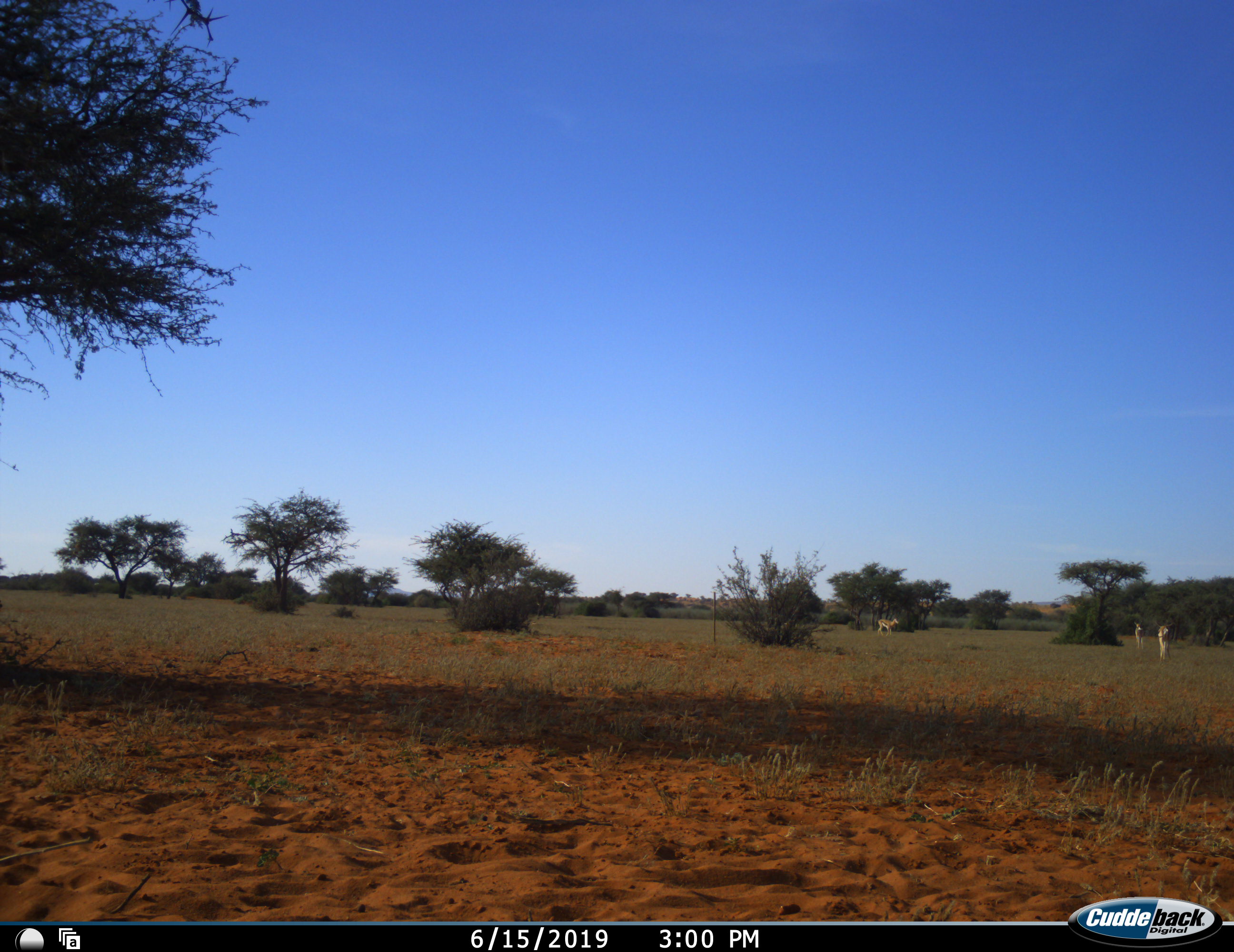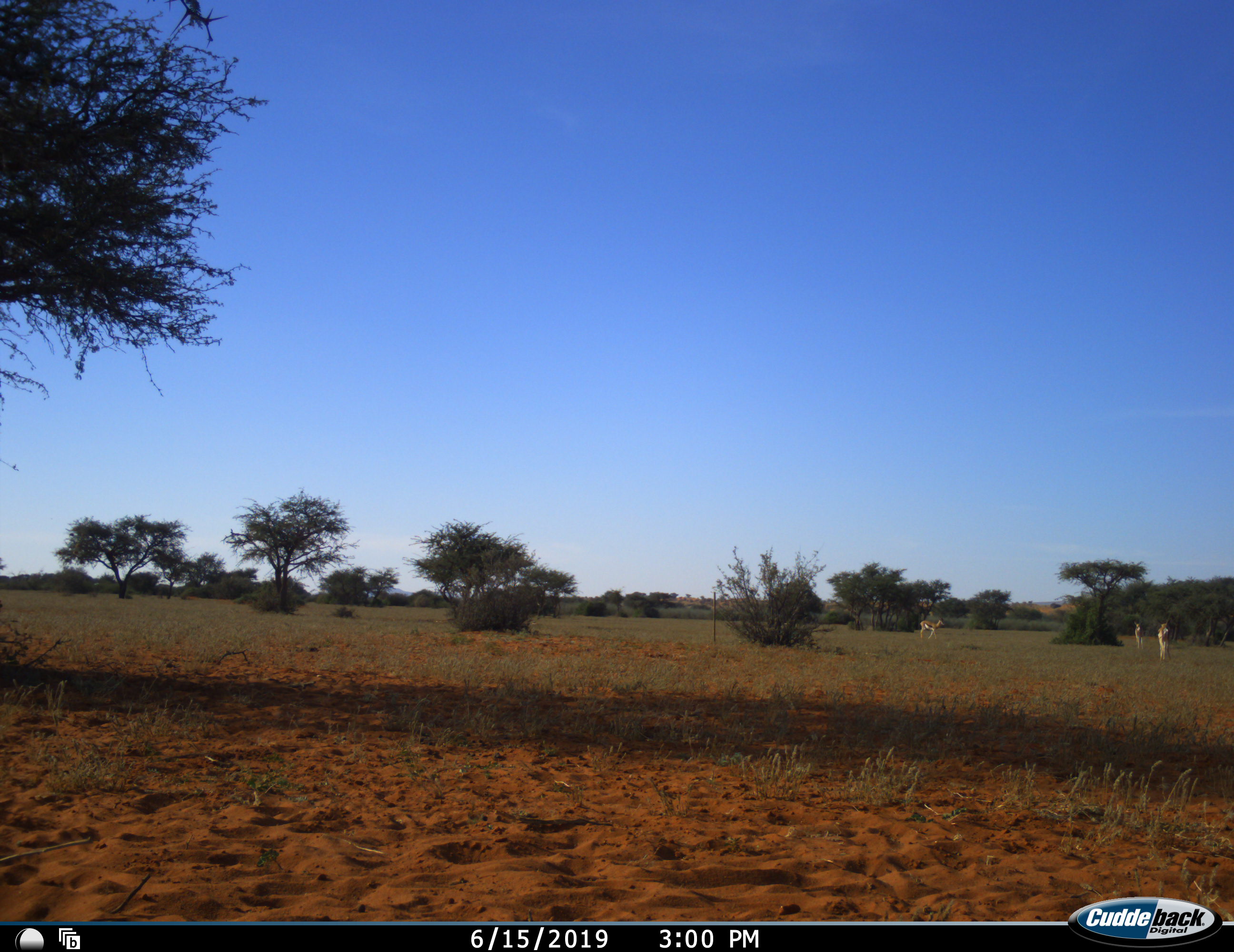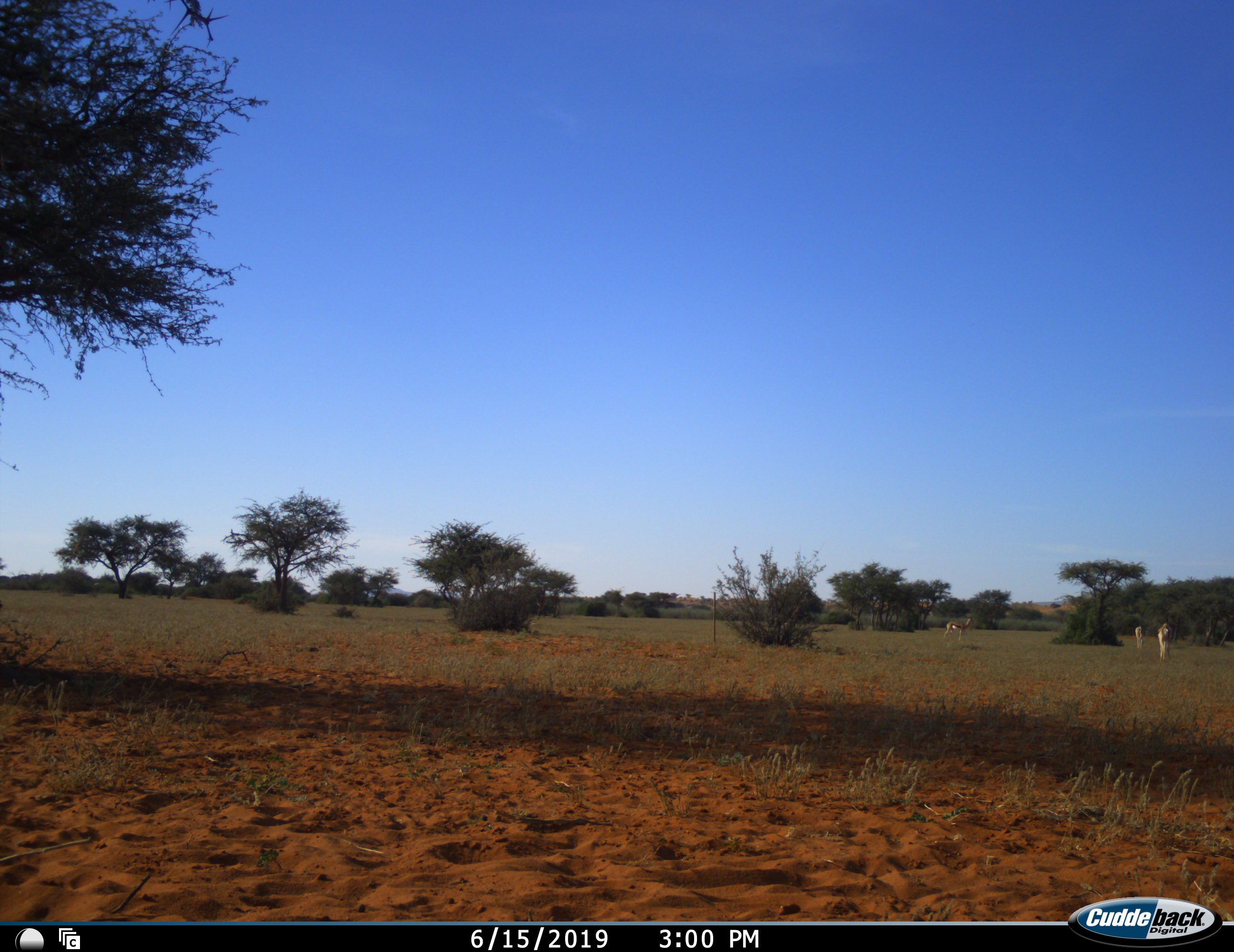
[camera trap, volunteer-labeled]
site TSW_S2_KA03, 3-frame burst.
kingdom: Animalia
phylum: Chordata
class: Mammalia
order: Artiodactyla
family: Bovidae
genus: Antidorcas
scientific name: Antidorcas marsupialis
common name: springbok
Springbok (Antidorcas marsupialis), count 3. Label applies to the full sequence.